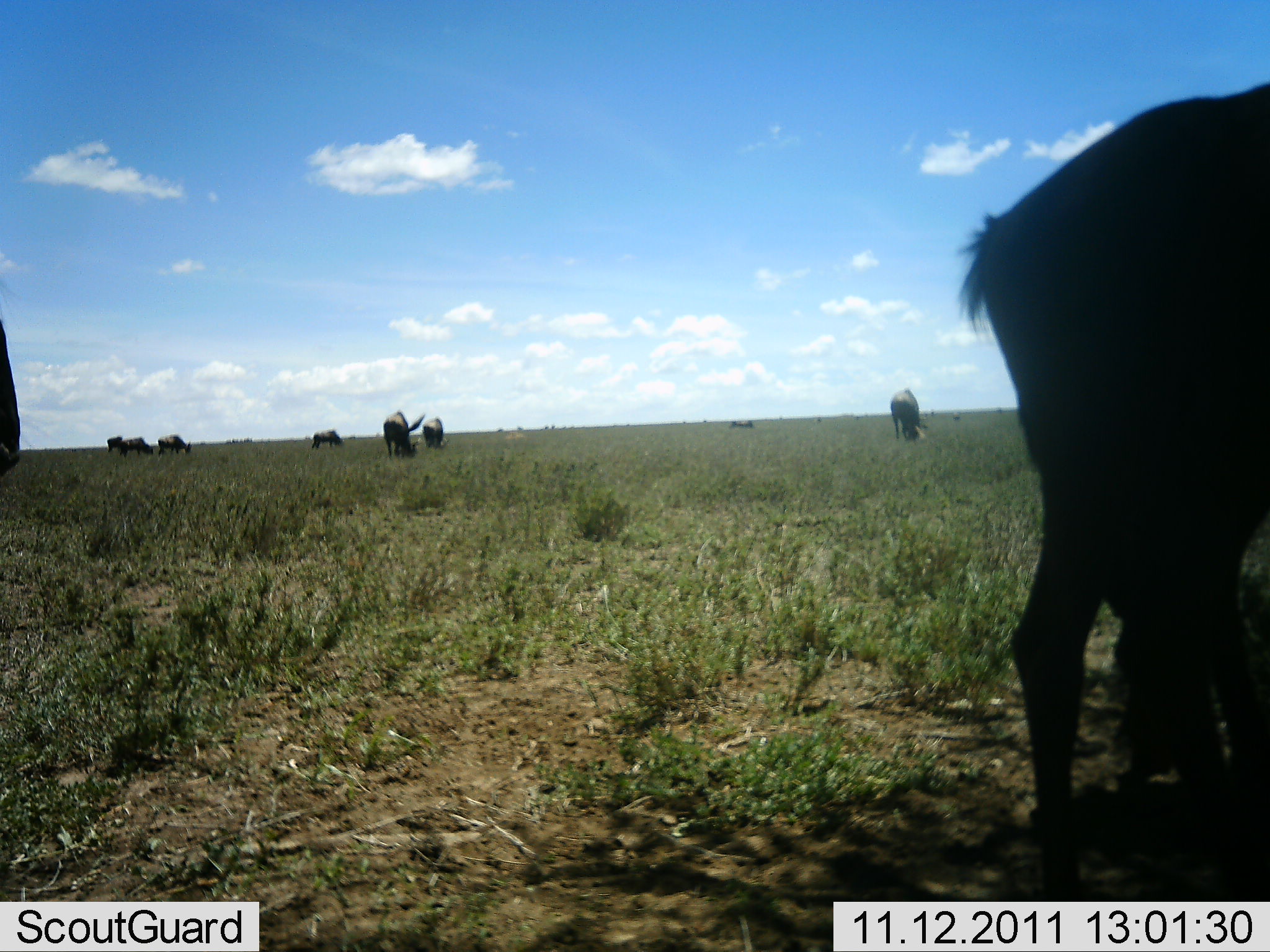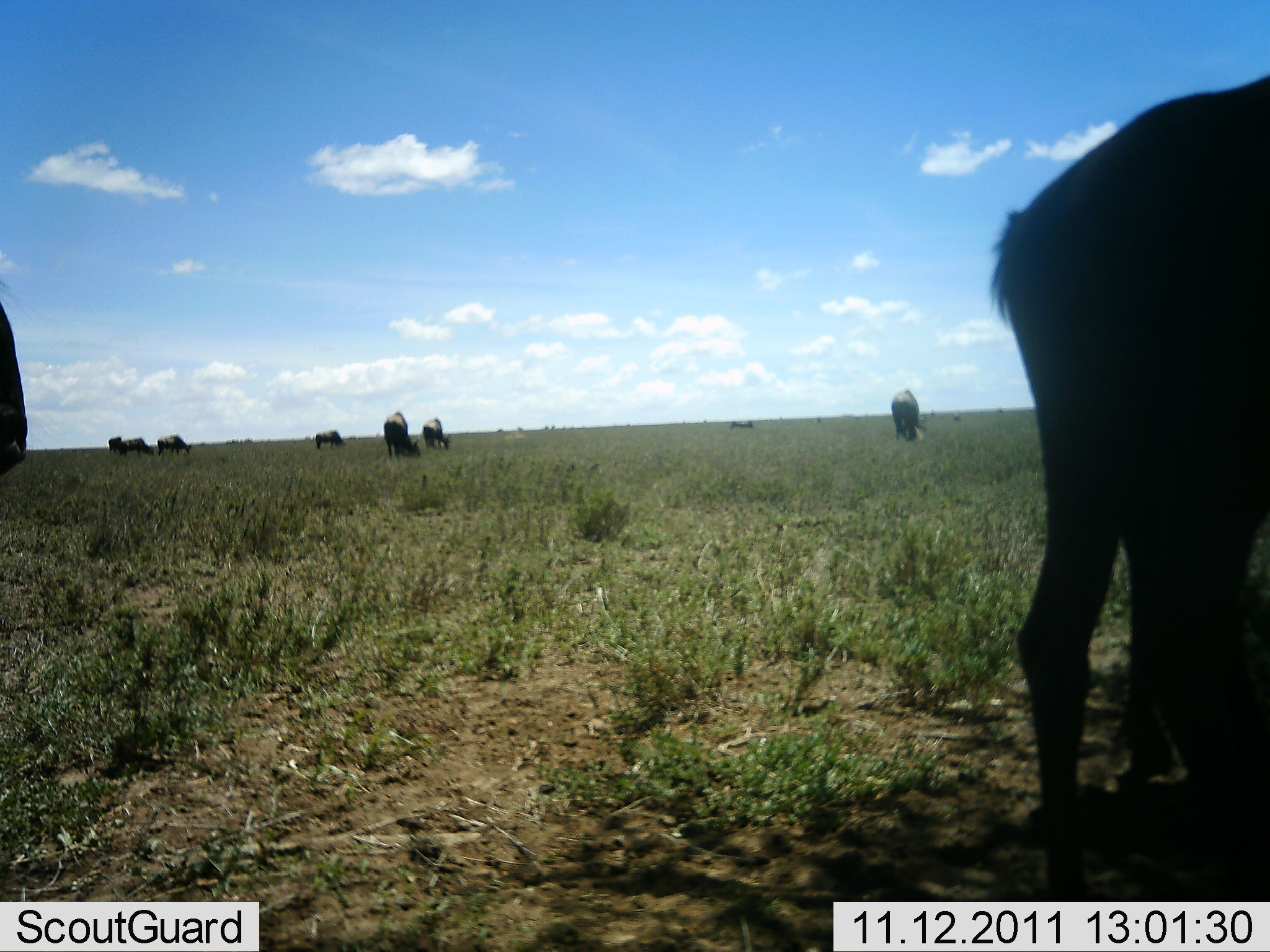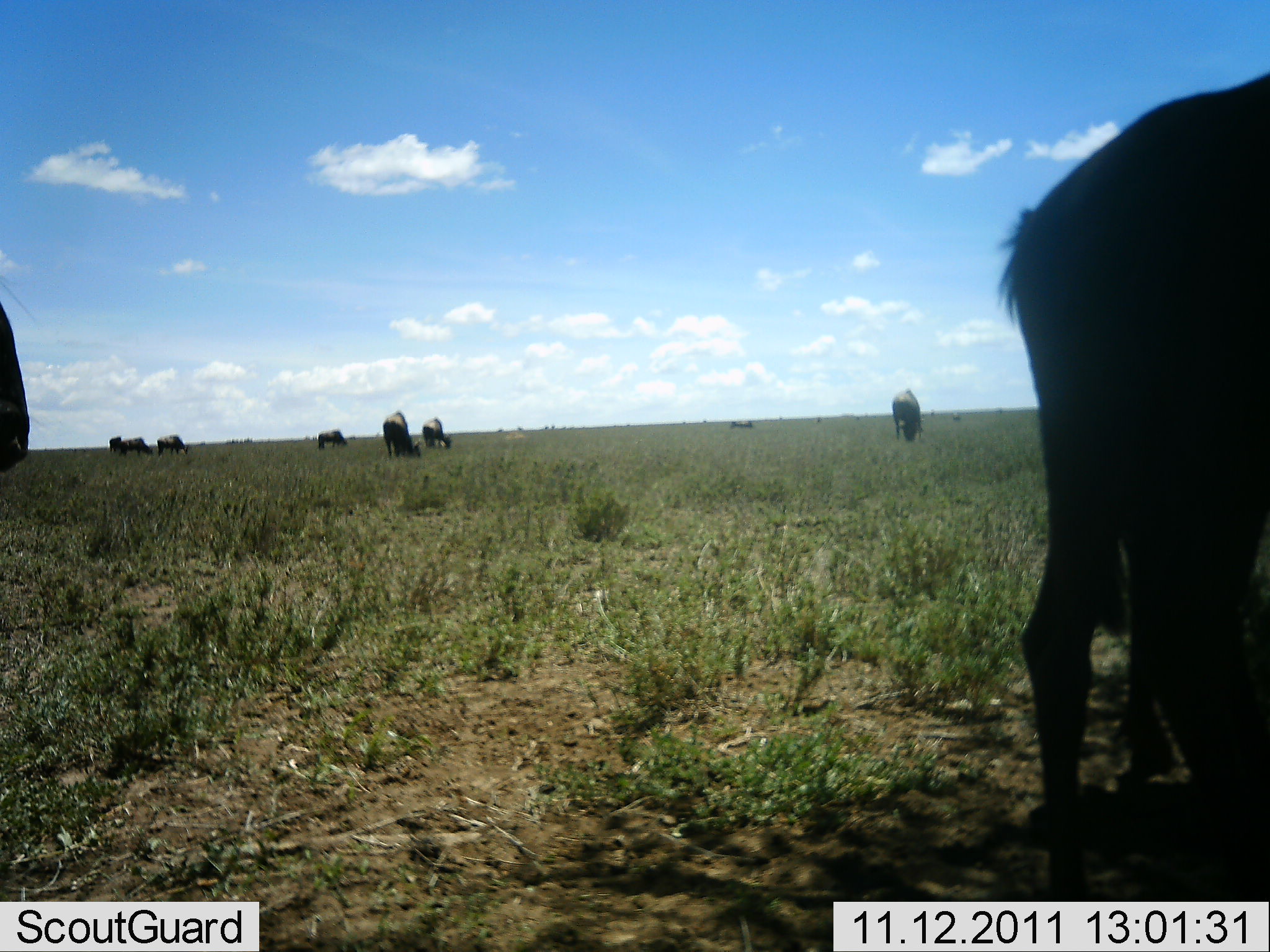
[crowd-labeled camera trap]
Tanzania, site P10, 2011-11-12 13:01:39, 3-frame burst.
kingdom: Animalia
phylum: Chordata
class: Mammalia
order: Artiodactyla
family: Bovidae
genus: Connochaetes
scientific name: Connochaetes taurinus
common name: blue wildebeest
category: wildebeest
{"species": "wildebeest (blue wildebeest) (Connochaetes taurinus)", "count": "9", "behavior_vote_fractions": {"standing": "36%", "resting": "0%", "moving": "0%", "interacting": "0%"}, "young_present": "0%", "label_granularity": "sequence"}